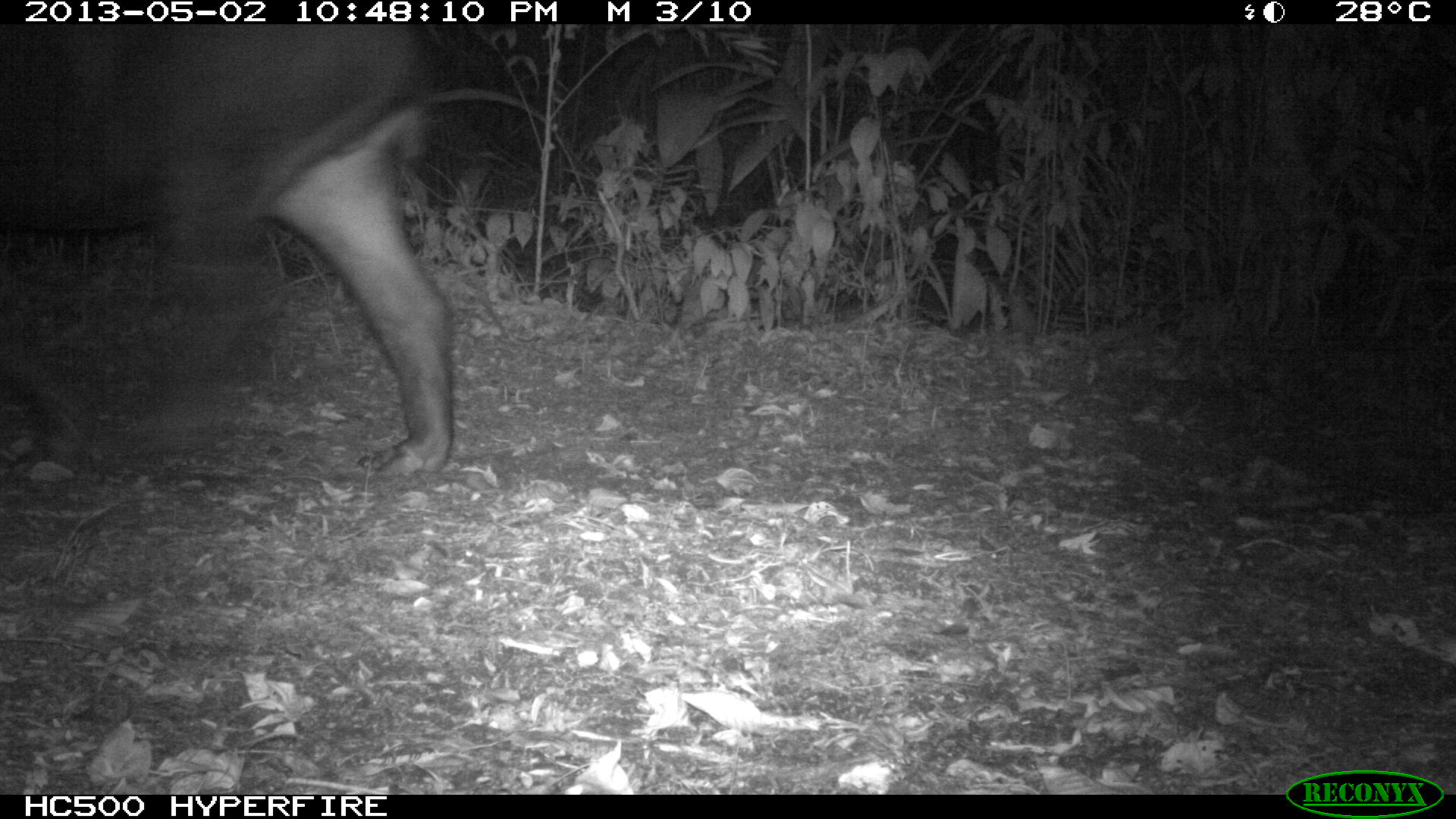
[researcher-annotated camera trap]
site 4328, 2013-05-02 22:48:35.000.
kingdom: Animalia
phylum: Chordata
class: Mammalia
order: Perissodactyla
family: Tapiridae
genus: Tapirus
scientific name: Tapirus bairdii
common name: baird's tapir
Tapirus bairdii (baird's tapir), count 1, sex female.